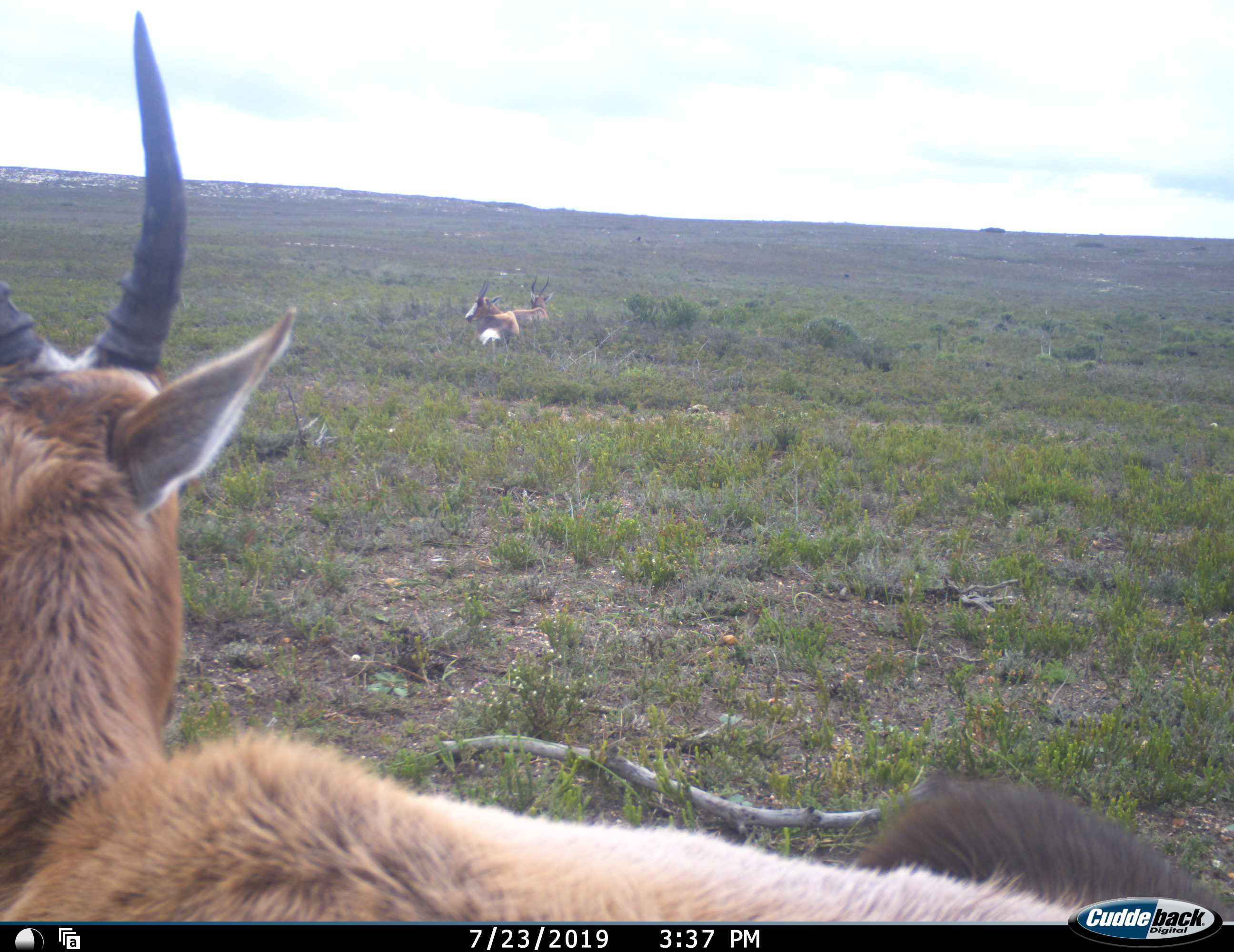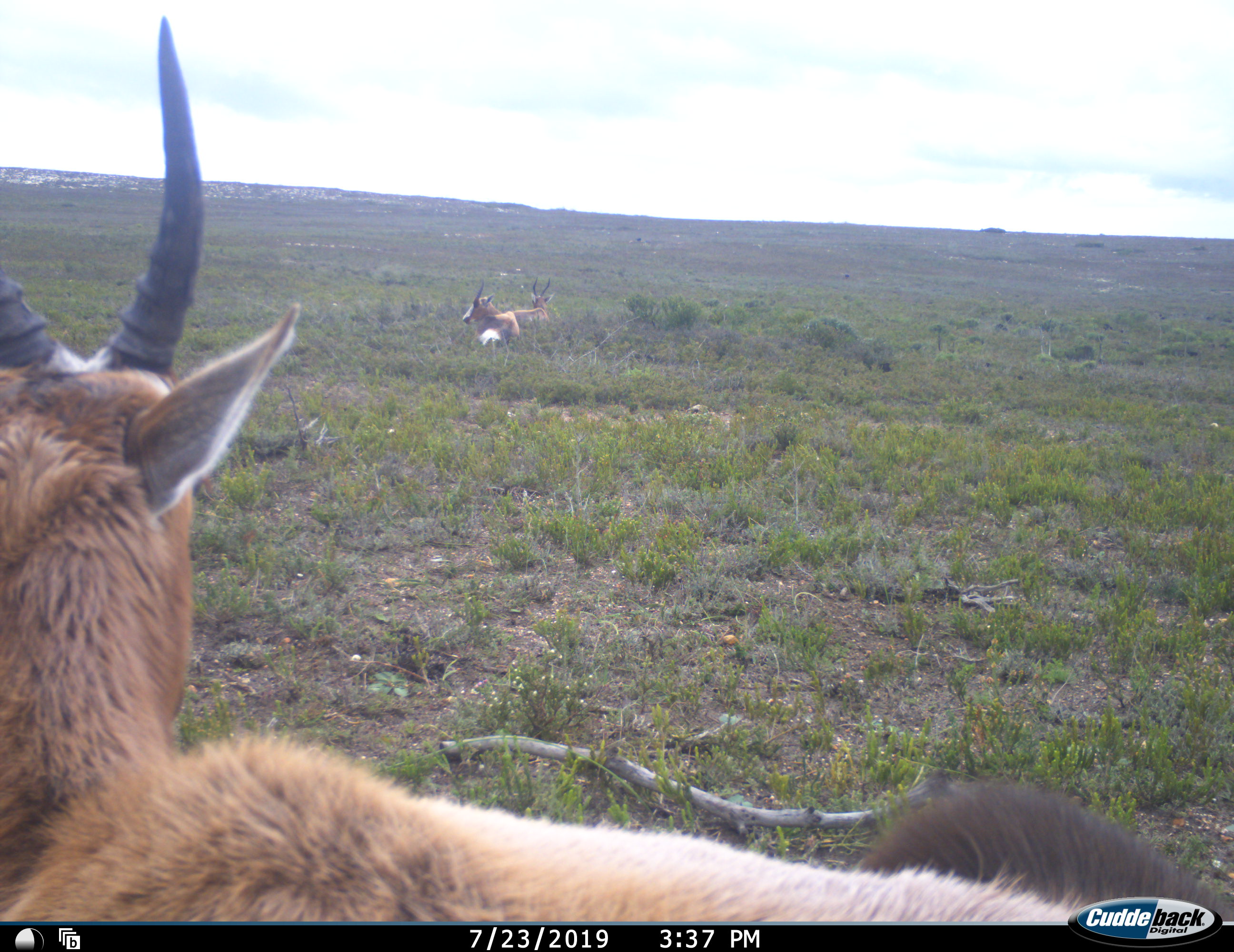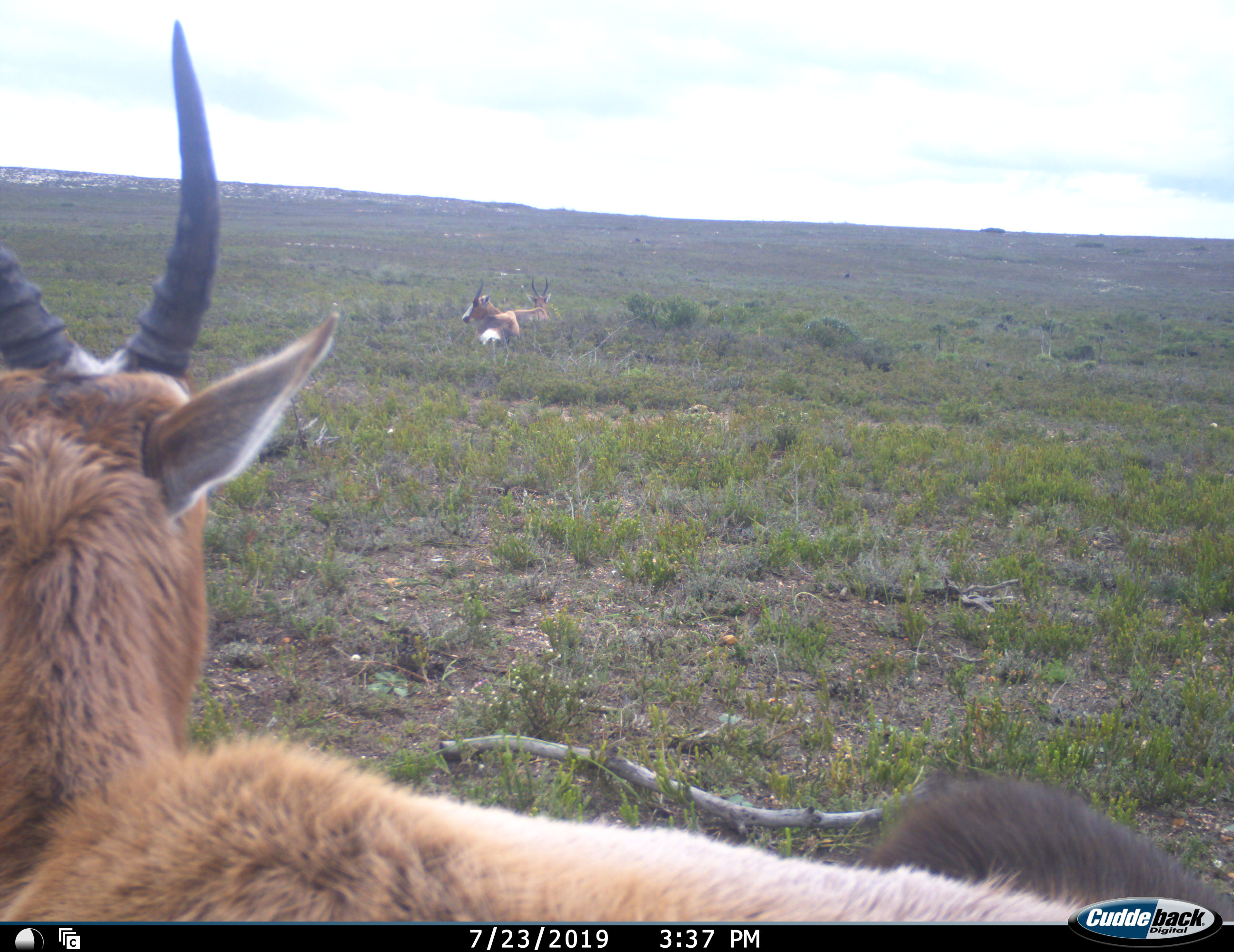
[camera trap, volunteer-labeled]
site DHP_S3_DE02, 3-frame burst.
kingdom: Animalia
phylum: Chordata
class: Mammalia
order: Artiodactyla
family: Bovidae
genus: Damaliscus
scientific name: Damaliscus pygargus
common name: bontebok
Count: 3.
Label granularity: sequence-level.